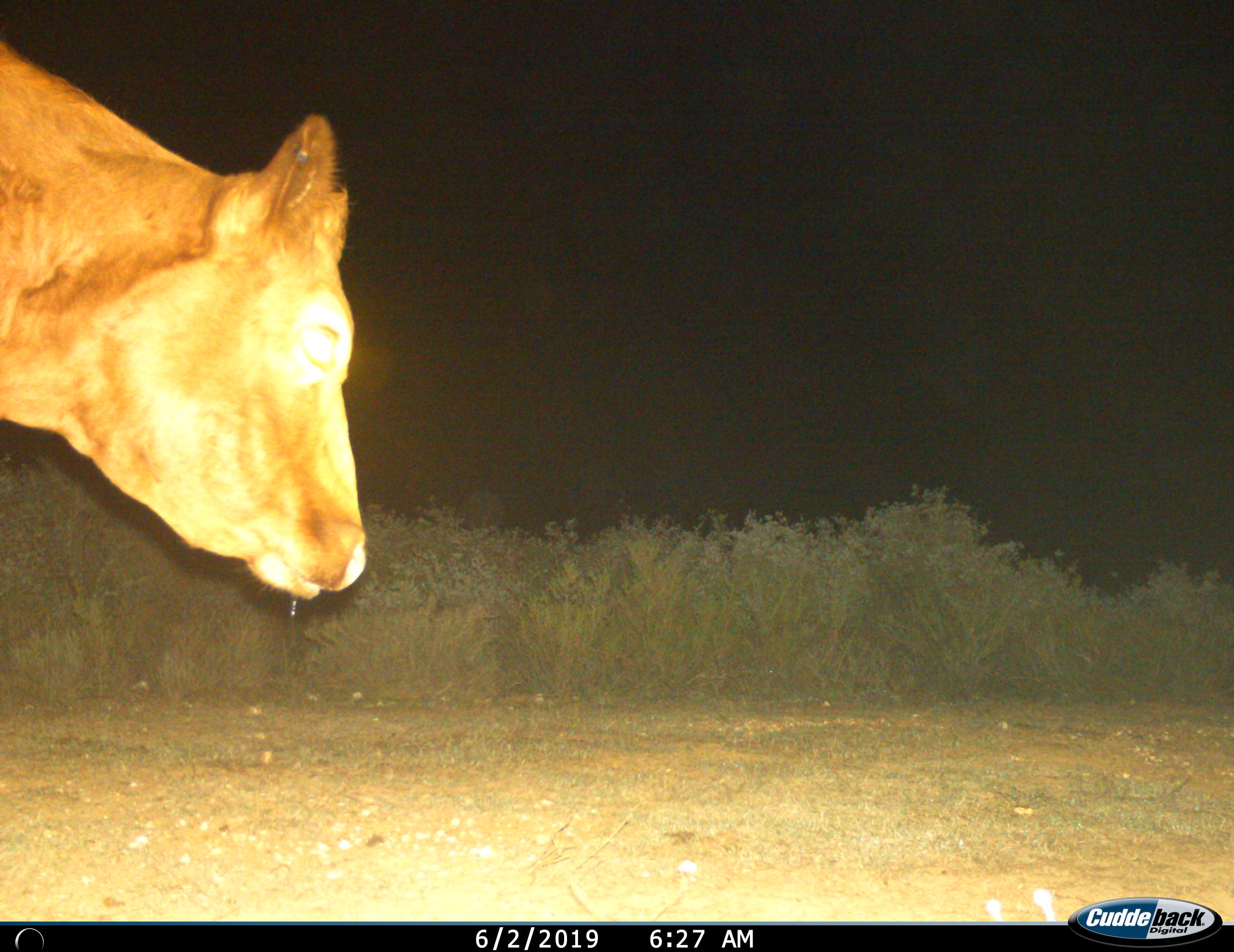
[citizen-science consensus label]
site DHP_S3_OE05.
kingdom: Animalia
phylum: Chordata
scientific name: Vertebrata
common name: domestic animal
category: domesticanimal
Domesticanimal (domestic animal) (Vertebrata), count 1. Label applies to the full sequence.